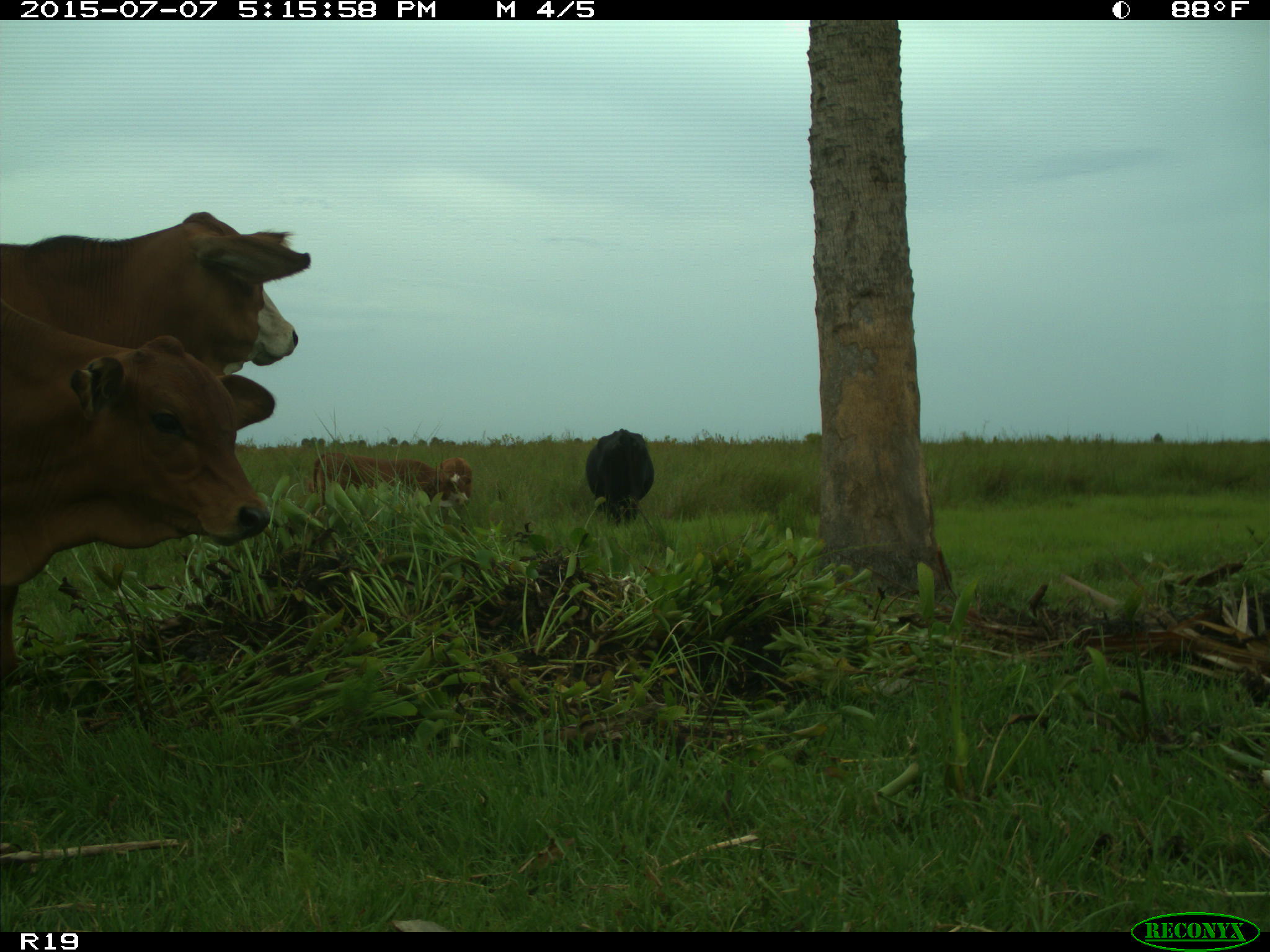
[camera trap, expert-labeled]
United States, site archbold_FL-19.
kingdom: Animalia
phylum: Chordata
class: Mammalia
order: Artiodactyla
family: Bovidae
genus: Bos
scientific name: Bos taurus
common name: domestic cow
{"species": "Bos taurus (domestic cow)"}